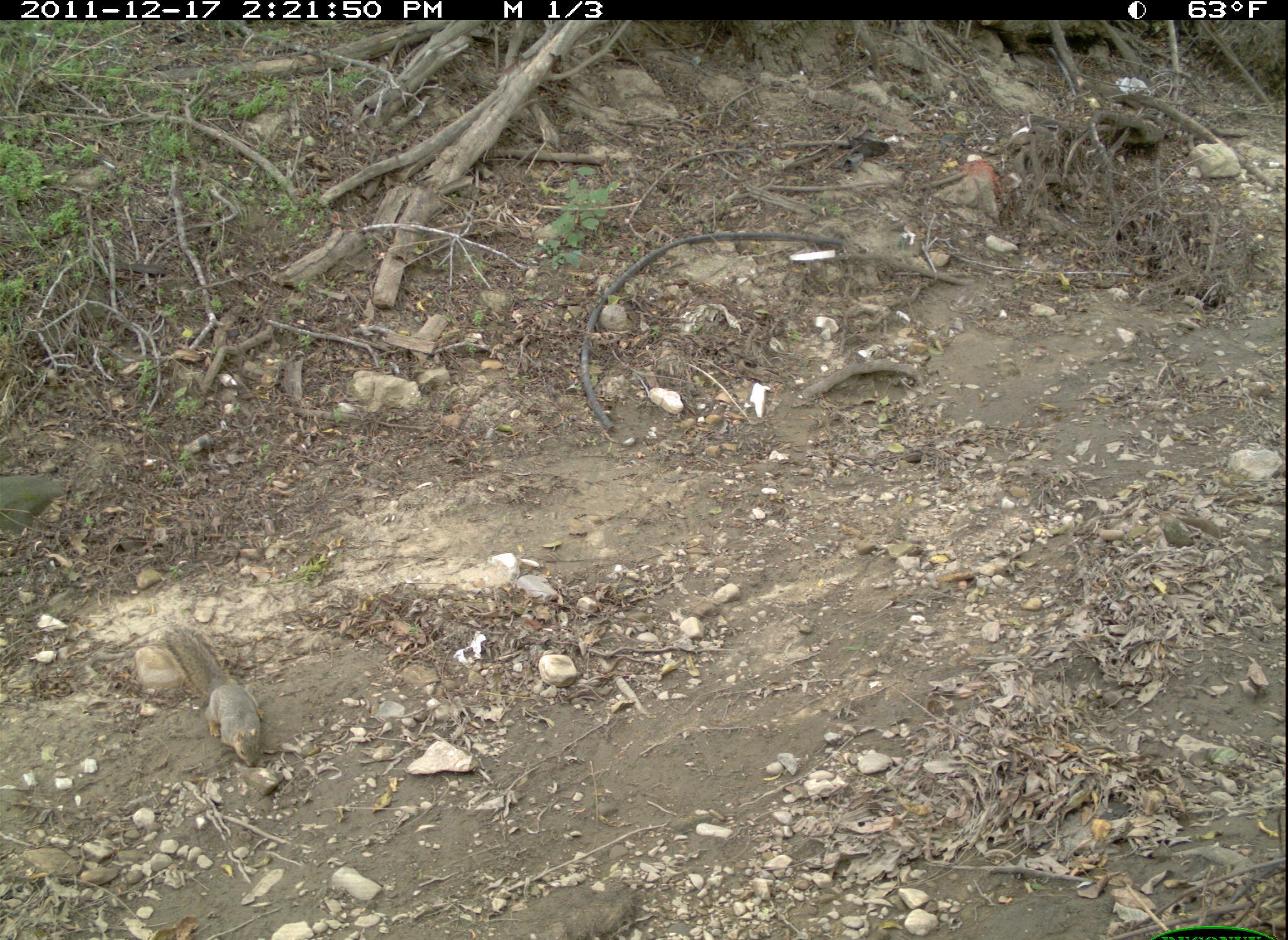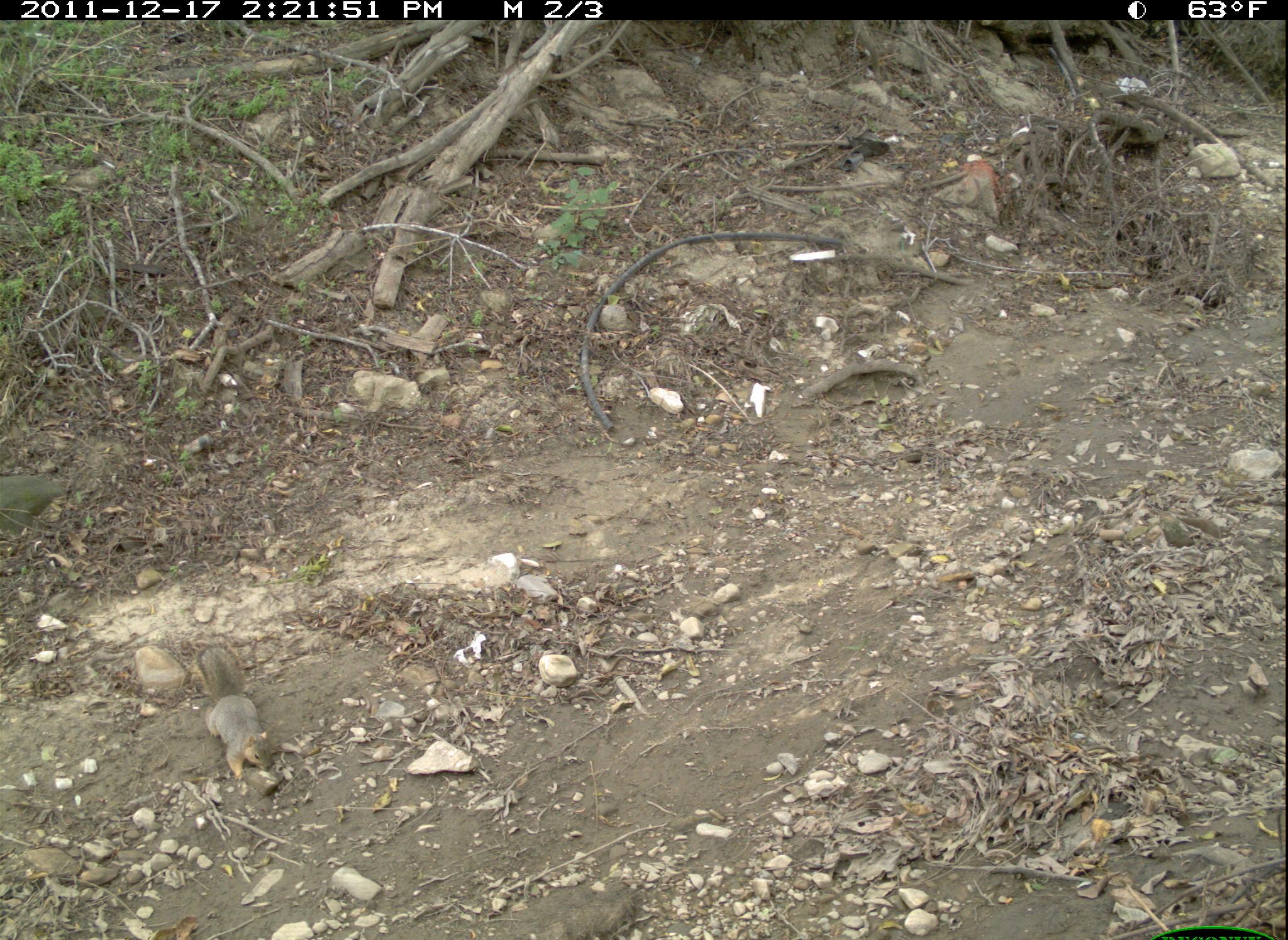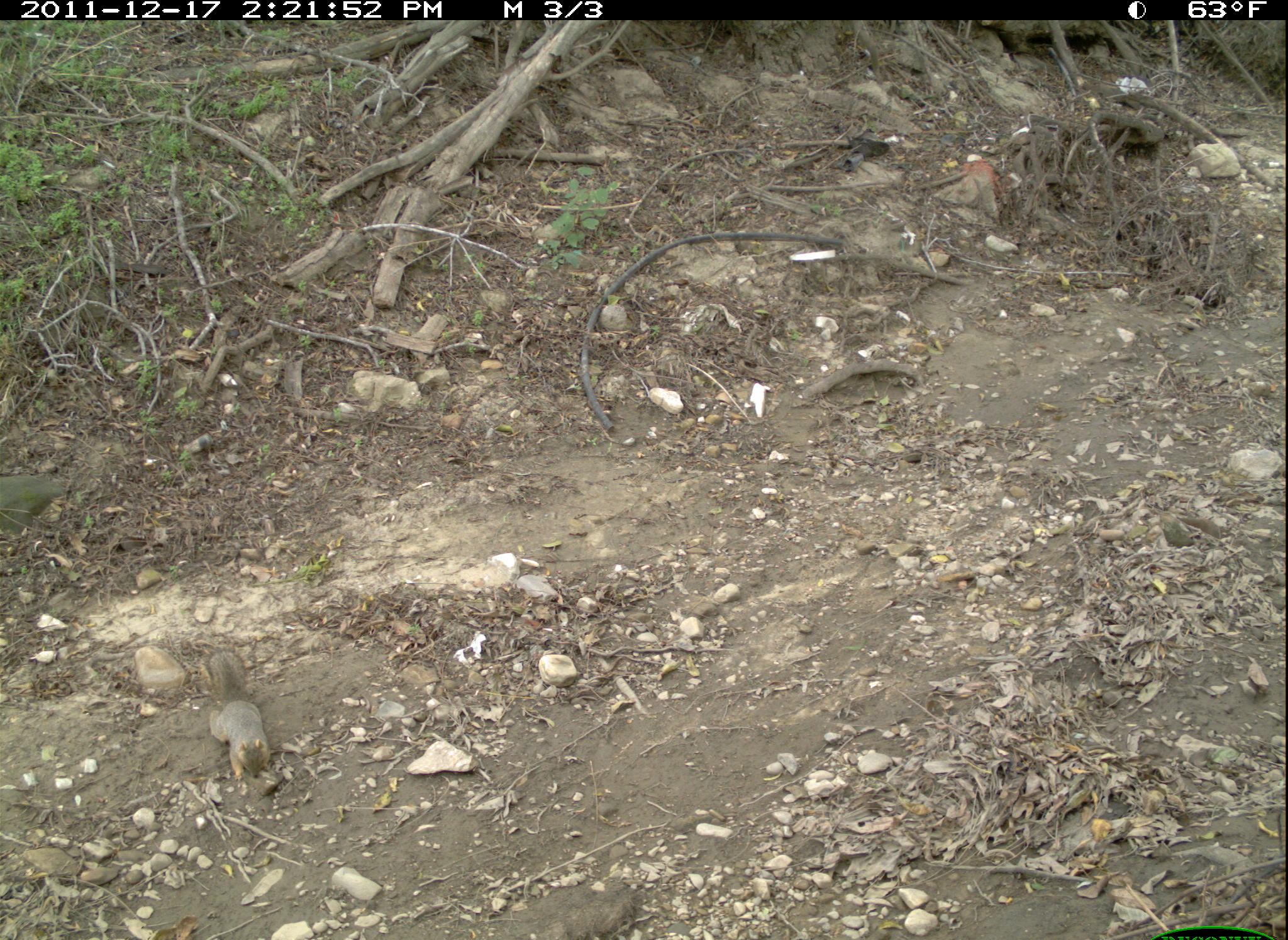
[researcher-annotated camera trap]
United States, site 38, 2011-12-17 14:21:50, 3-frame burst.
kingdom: Animalia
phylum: Chordata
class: Mammalia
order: Rodentia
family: Sciuridae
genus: Sciurus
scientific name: Sciurus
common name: squirrel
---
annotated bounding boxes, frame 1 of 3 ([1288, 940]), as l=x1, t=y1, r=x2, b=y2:
squirrel: l=161, t=622, r=280, b=770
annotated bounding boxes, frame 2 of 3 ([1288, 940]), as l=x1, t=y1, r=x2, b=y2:
squirrel: l=187, t=625, r=291, b=792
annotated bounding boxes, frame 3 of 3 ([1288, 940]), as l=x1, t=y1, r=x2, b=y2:
squirrel: l=198, t=639, r=282, b=797